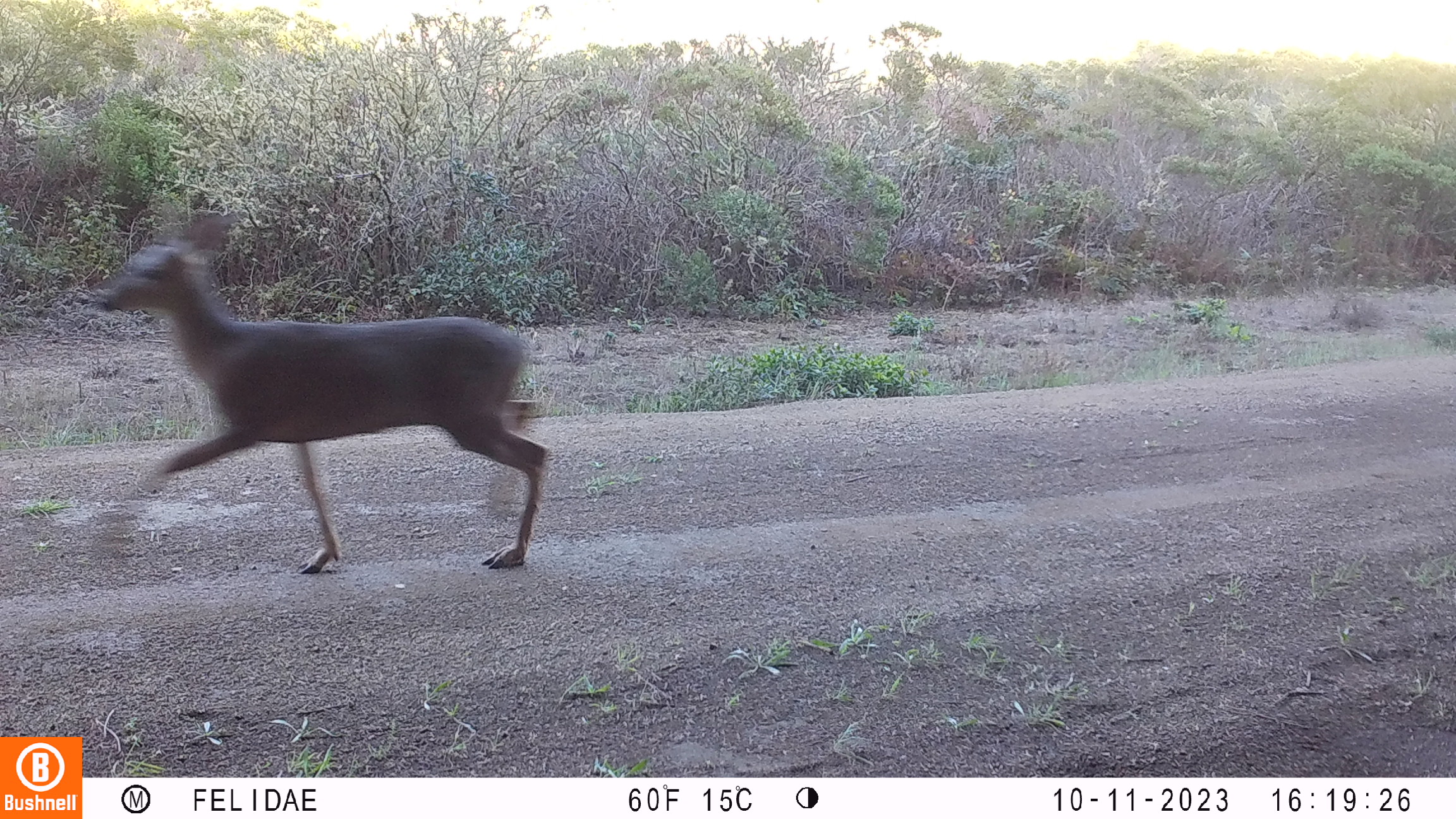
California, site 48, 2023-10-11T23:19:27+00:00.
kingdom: Animalia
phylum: Chordata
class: Mammalia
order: Artiodactyla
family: Cervidae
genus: Odocoileus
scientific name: Odocoileus hemionus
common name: mule deer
Mule deer (Odocoileus hemionus).